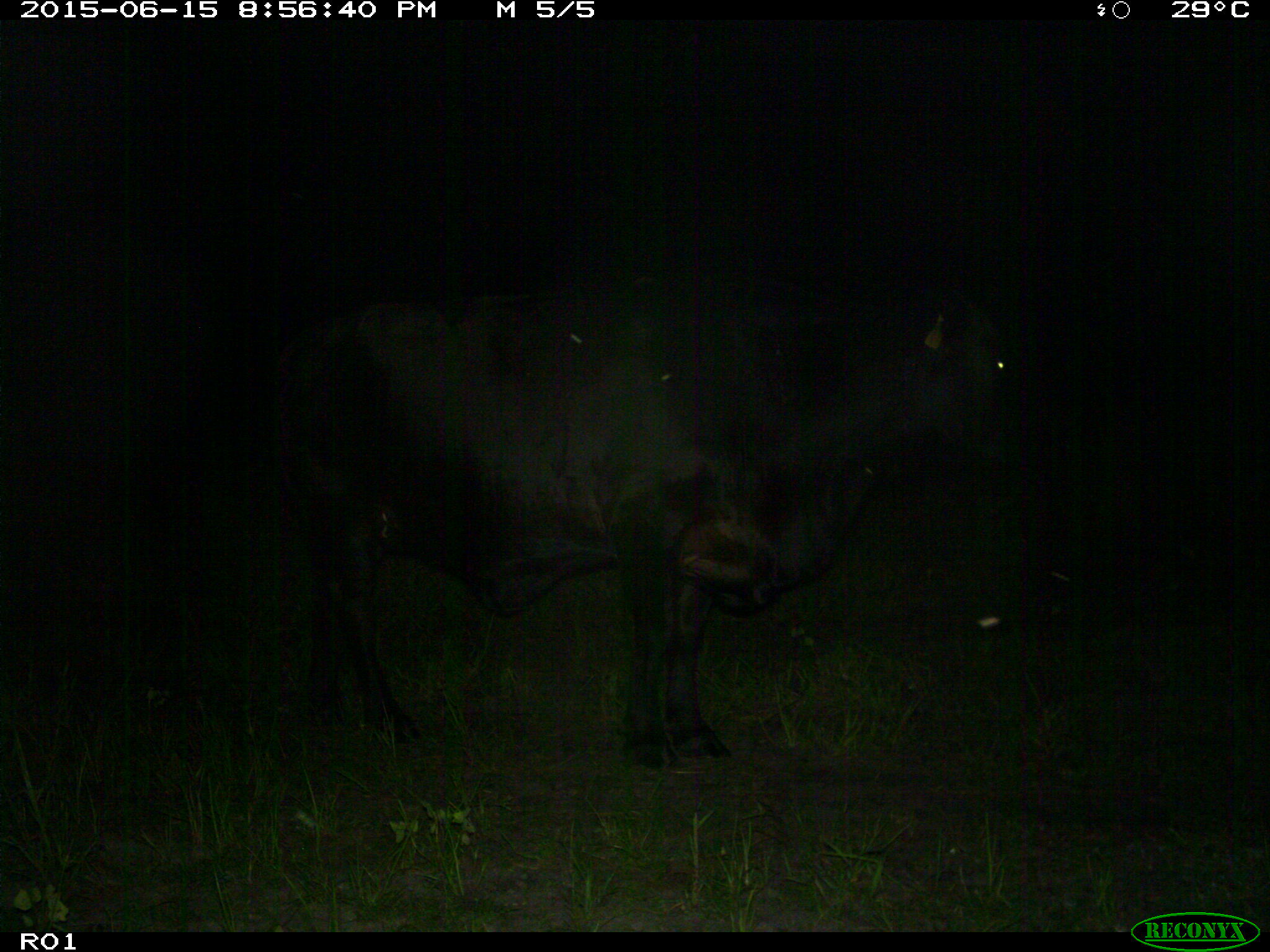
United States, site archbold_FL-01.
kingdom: Animalia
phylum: Chordata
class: Mammalia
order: Artiodactyla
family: Bovidae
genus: Bos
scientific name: Bos taurus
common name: domestic cow